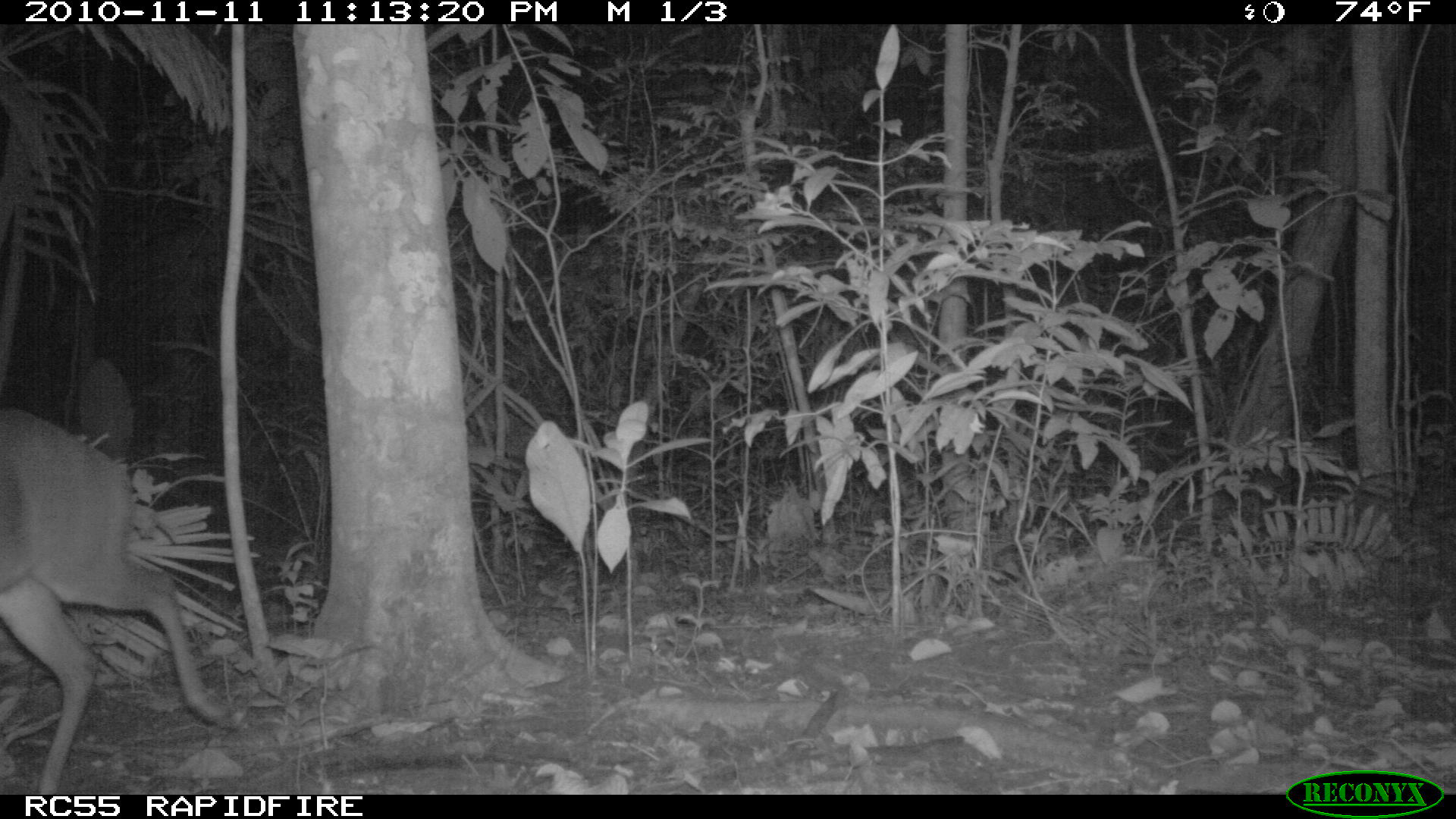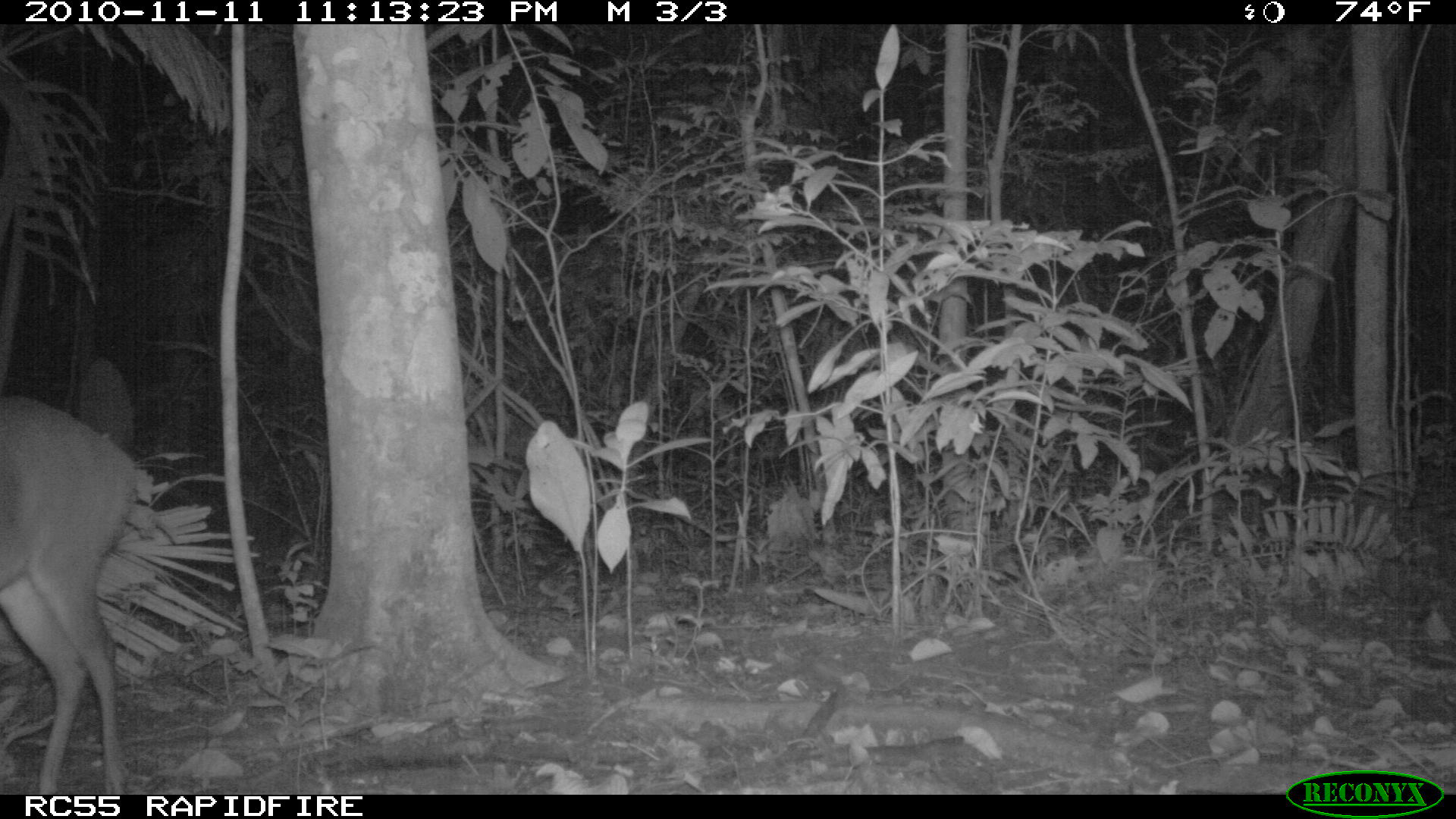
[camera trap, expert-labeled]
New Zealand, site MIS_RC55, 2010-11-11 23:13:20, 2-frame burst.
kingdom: Animalia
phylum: Chordata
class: Mammalia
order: Artiodactyla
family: Cervidae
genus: Odocoileus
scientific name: Odocoileus virginianus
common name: white-tailed deer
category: white tailed deer